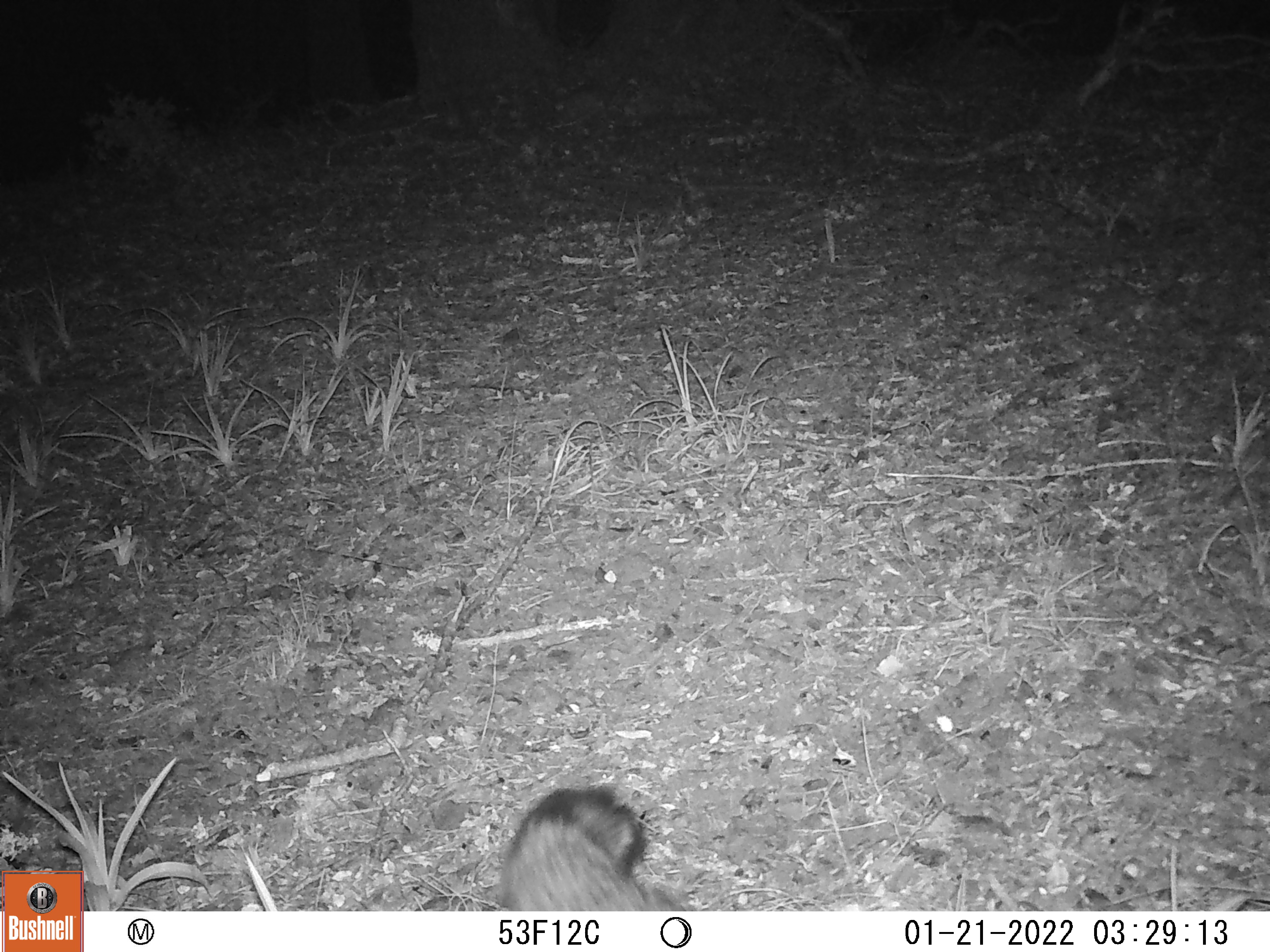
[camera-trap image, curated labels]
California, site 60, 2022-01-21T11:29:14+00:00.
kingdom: Animalia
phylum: Chordata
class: Mammalia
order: Carnivora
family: Canidae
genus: Urocyon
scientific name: Urocyon cinereoargenteus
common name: gray fox